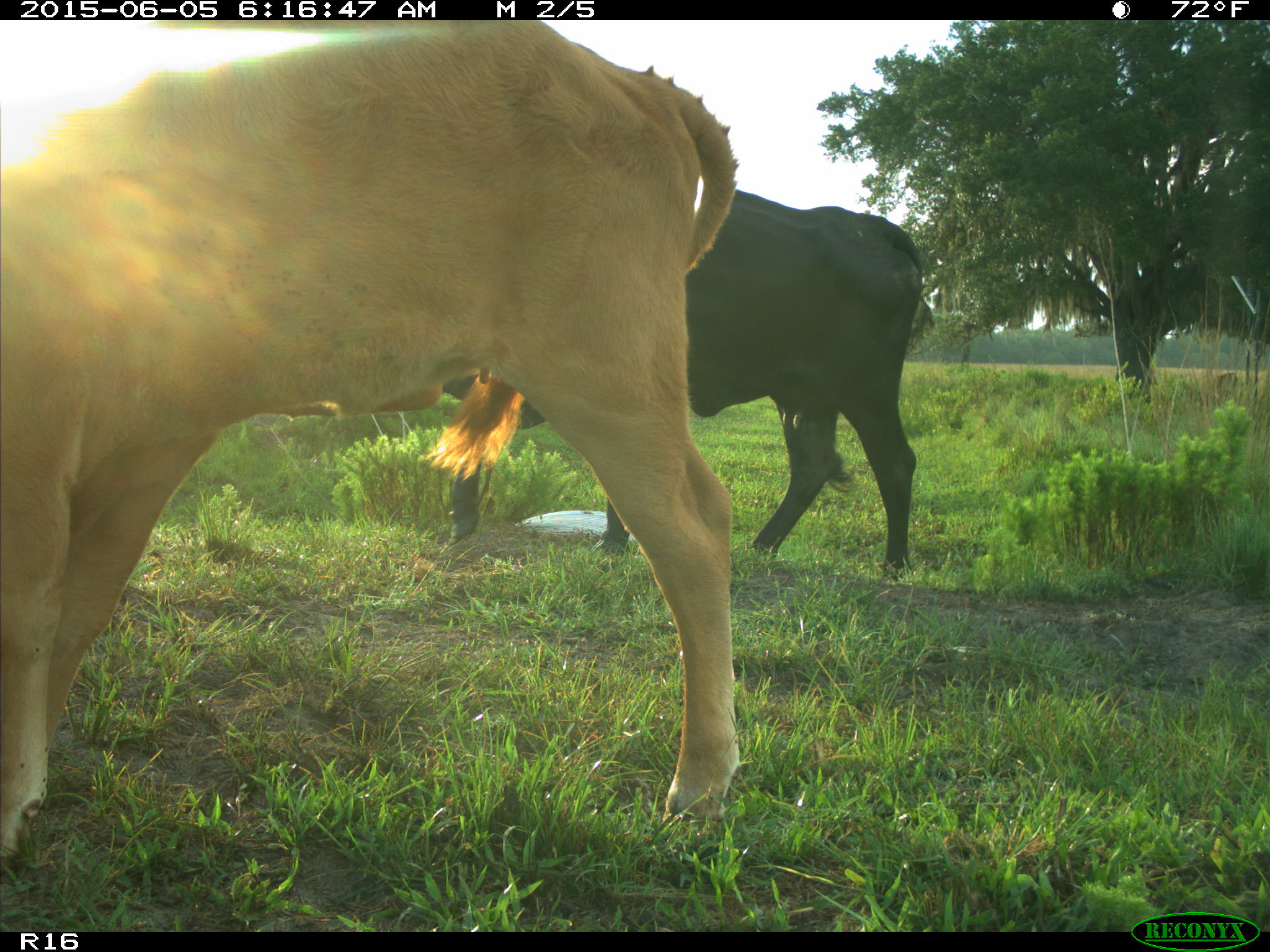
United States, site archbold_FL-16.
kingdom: Animalia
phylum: Chordata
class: Mammalia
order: Artiodactyla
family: Bovidae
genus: Bos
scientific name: Bos taurus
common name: domestic cow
Bos taurus (domestic cow).